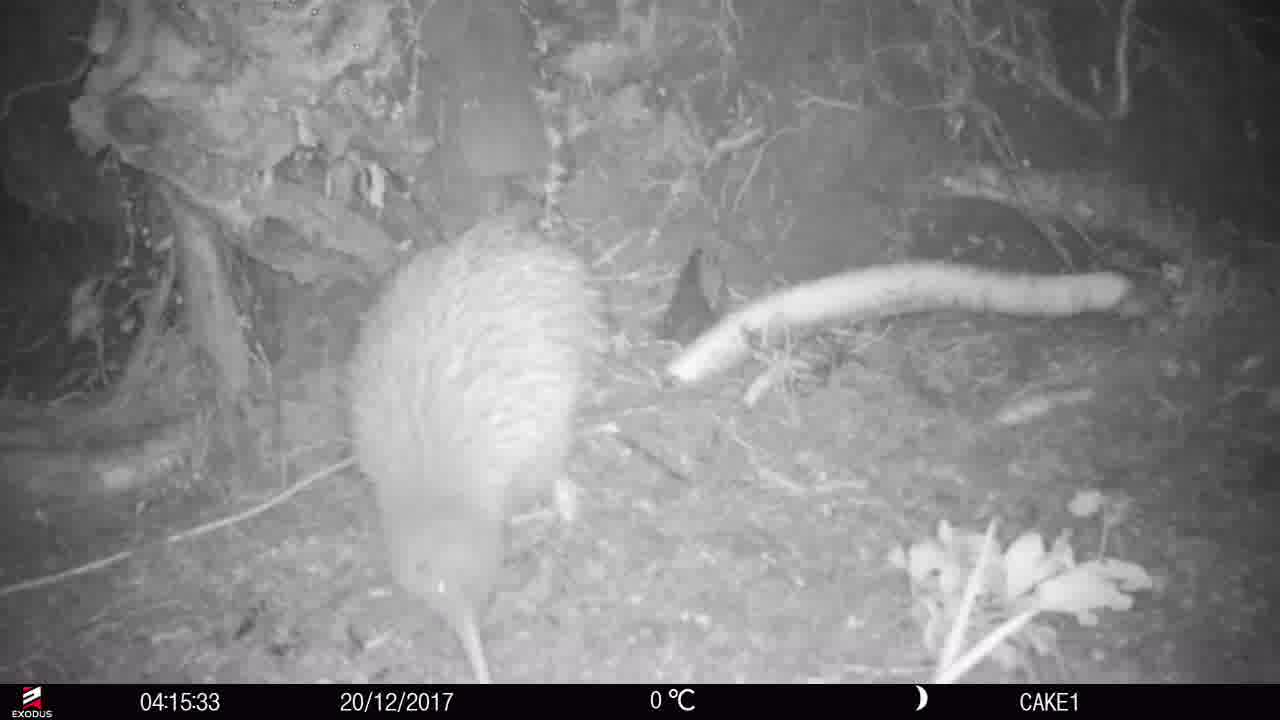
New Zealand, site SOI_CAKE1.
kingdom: Animalia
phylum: Chordata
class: Aves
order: Apterygiformes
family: Apterygidae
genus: Apteryx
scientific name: Apteryx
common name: kiwi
Kiwi (Apteryx).